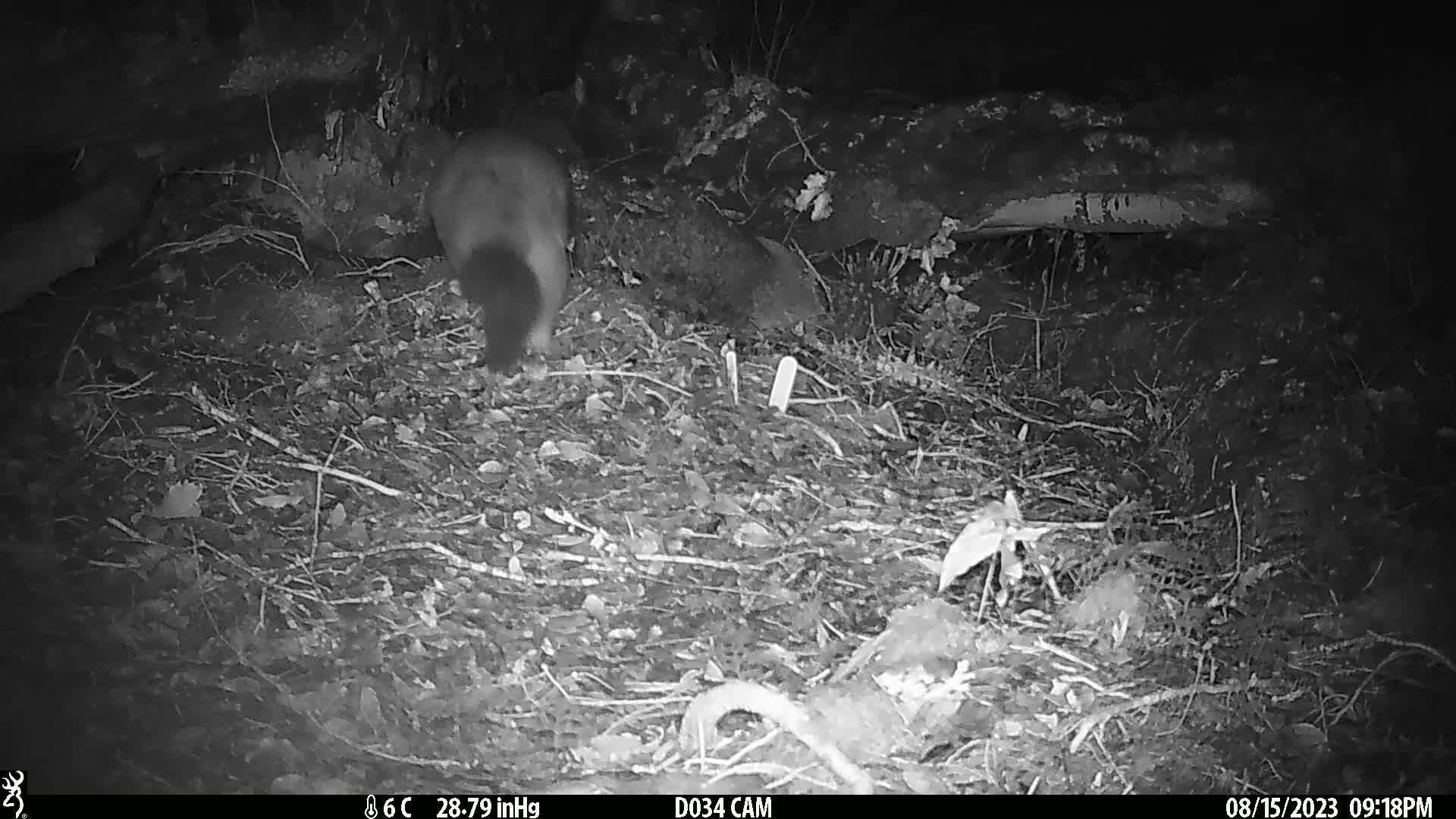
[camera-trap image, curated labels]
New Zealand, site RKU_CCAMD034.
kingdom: Animalia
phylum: Chordata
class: Mammalia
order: Diprotodontia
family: Phalangeridae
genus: Trichosurus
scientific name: Trichosurus vulpecula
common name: common brushtail possum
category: possum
Possum (common brushtail possum) (Trichosurus vulpecula).